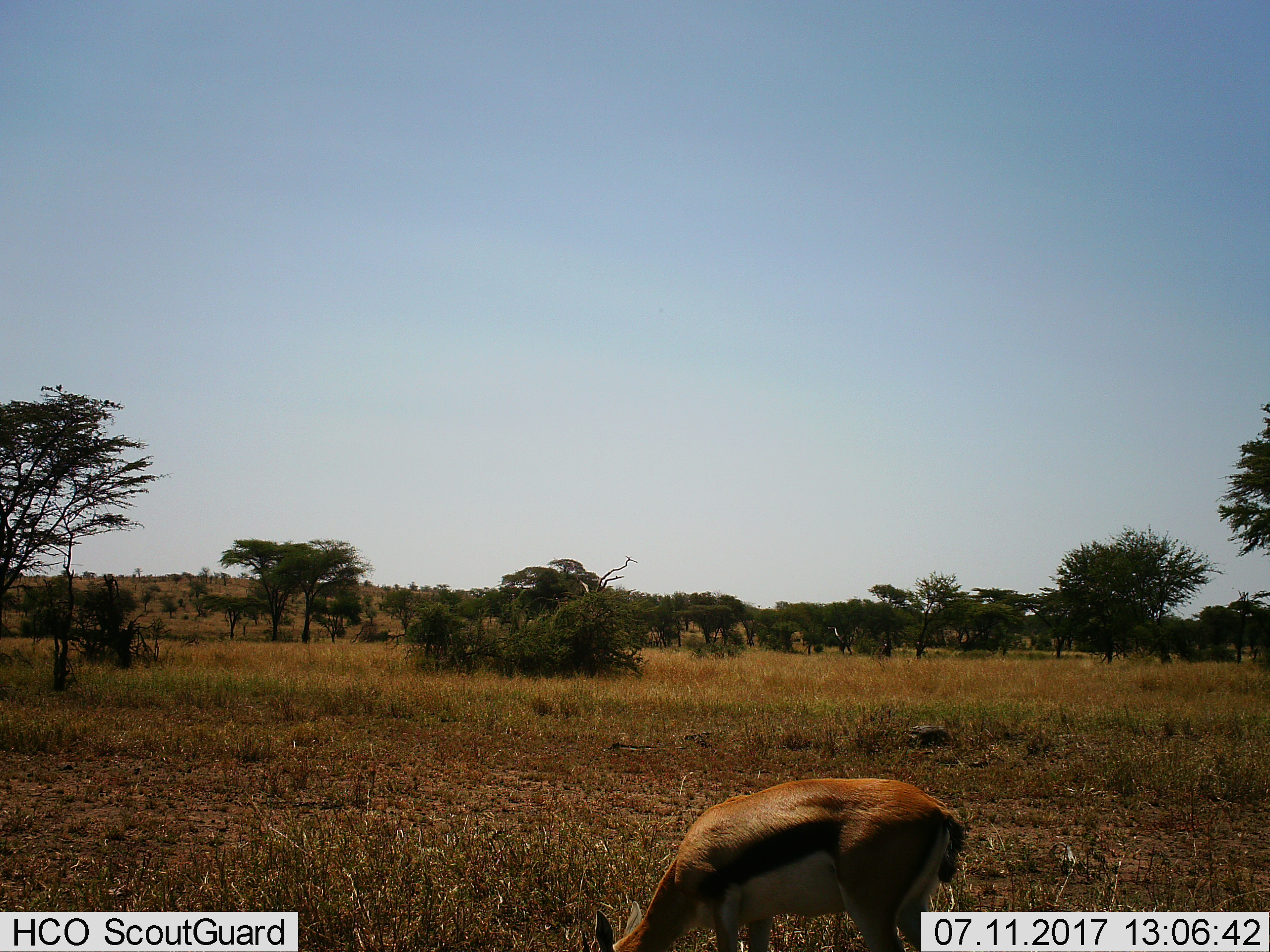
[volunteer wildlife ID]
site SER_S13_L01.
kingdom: Animalia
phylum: Chordata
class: Mammalia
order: Artiodactyla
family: Bovidae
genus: Eudorcas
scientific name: Eudorcas thomsonii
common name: thomson's gazelle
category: gazellethomsons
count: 1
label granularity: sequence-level